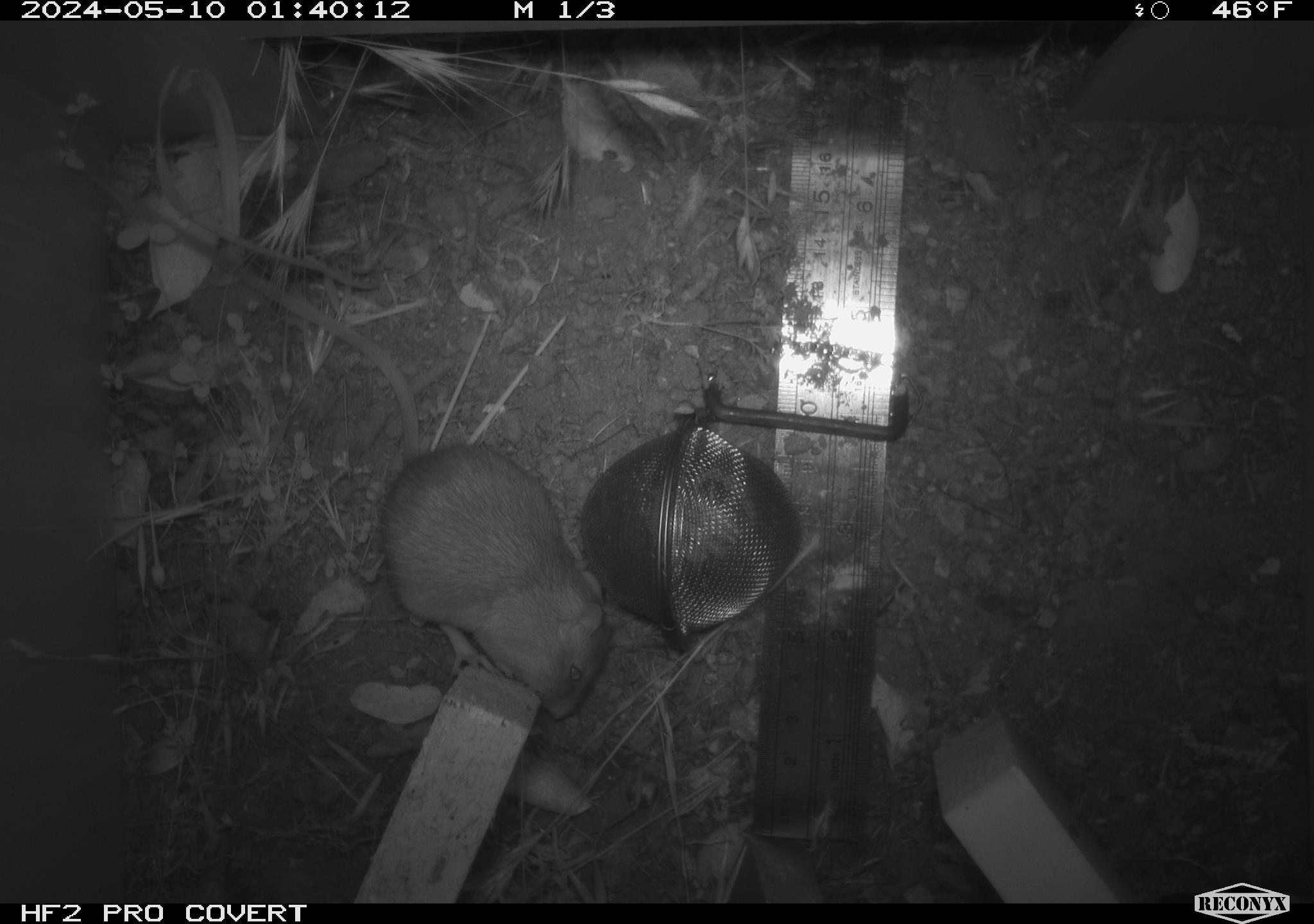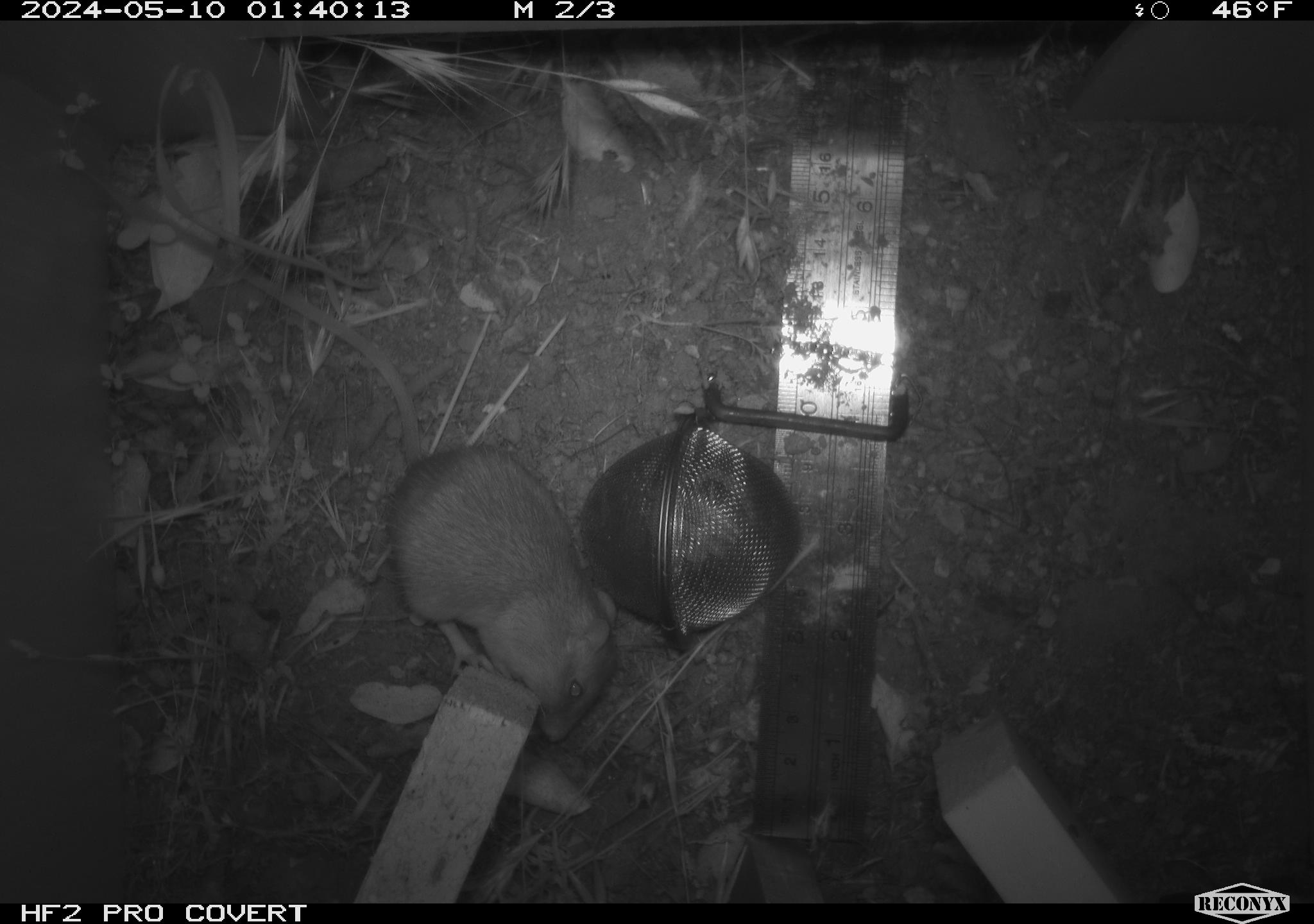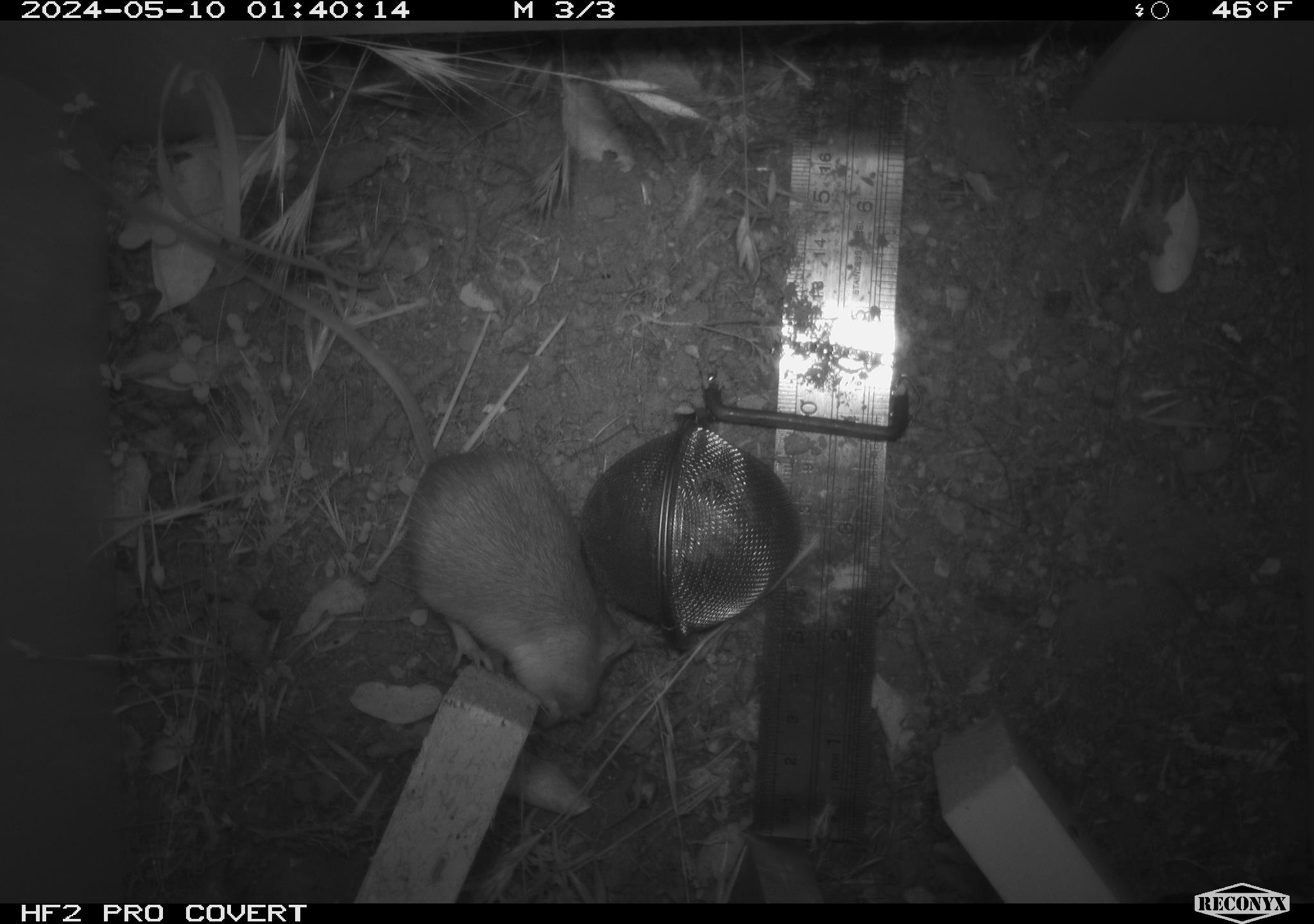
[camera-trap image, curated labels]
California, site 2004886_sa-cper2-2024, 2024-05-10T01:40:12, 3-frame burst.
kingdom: Animalia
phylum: Chordata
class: Mammalia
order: Rodentia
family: Heteromyidae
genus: Dipodomys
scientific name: Dipodomys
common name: kangaroo rats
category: dipodomys species